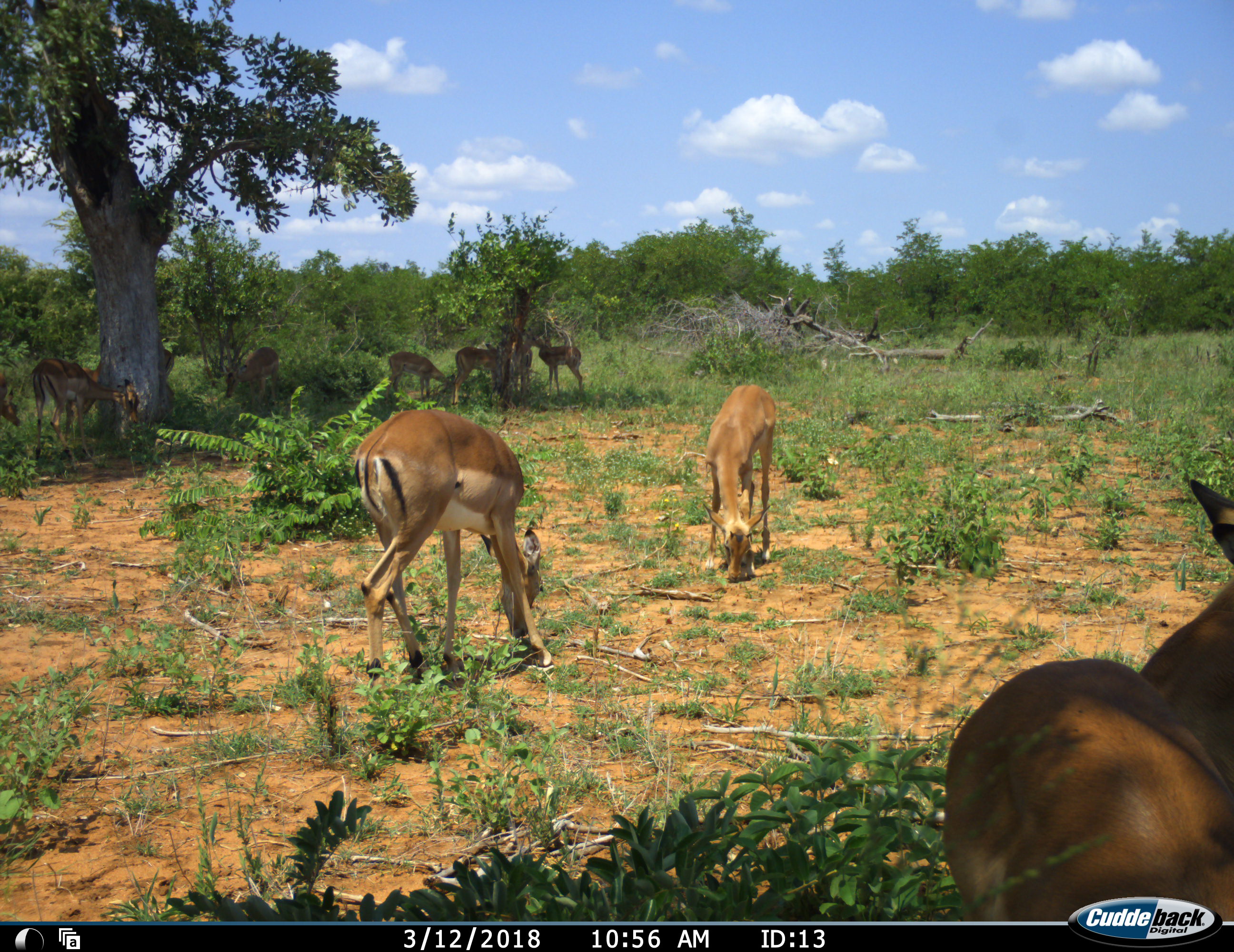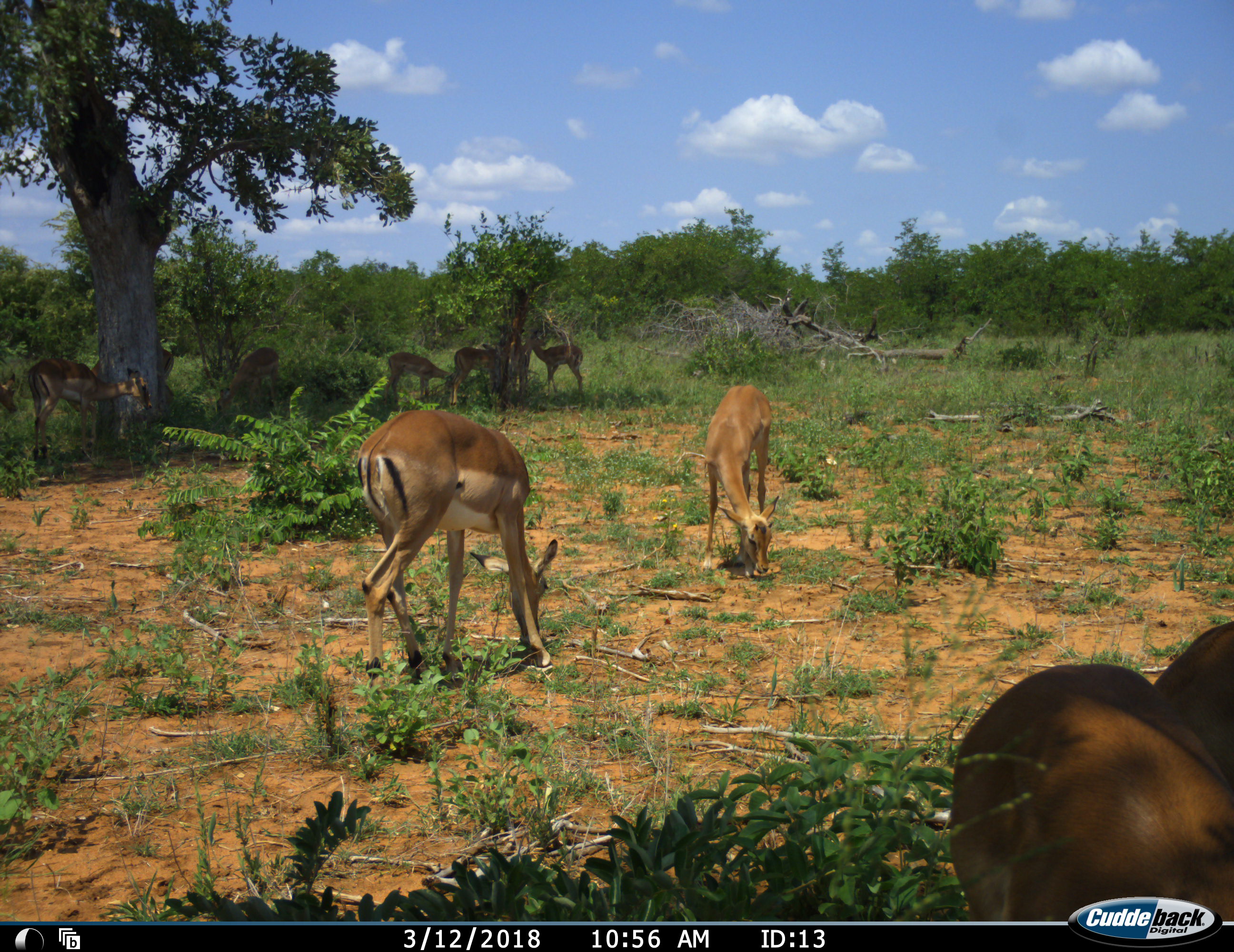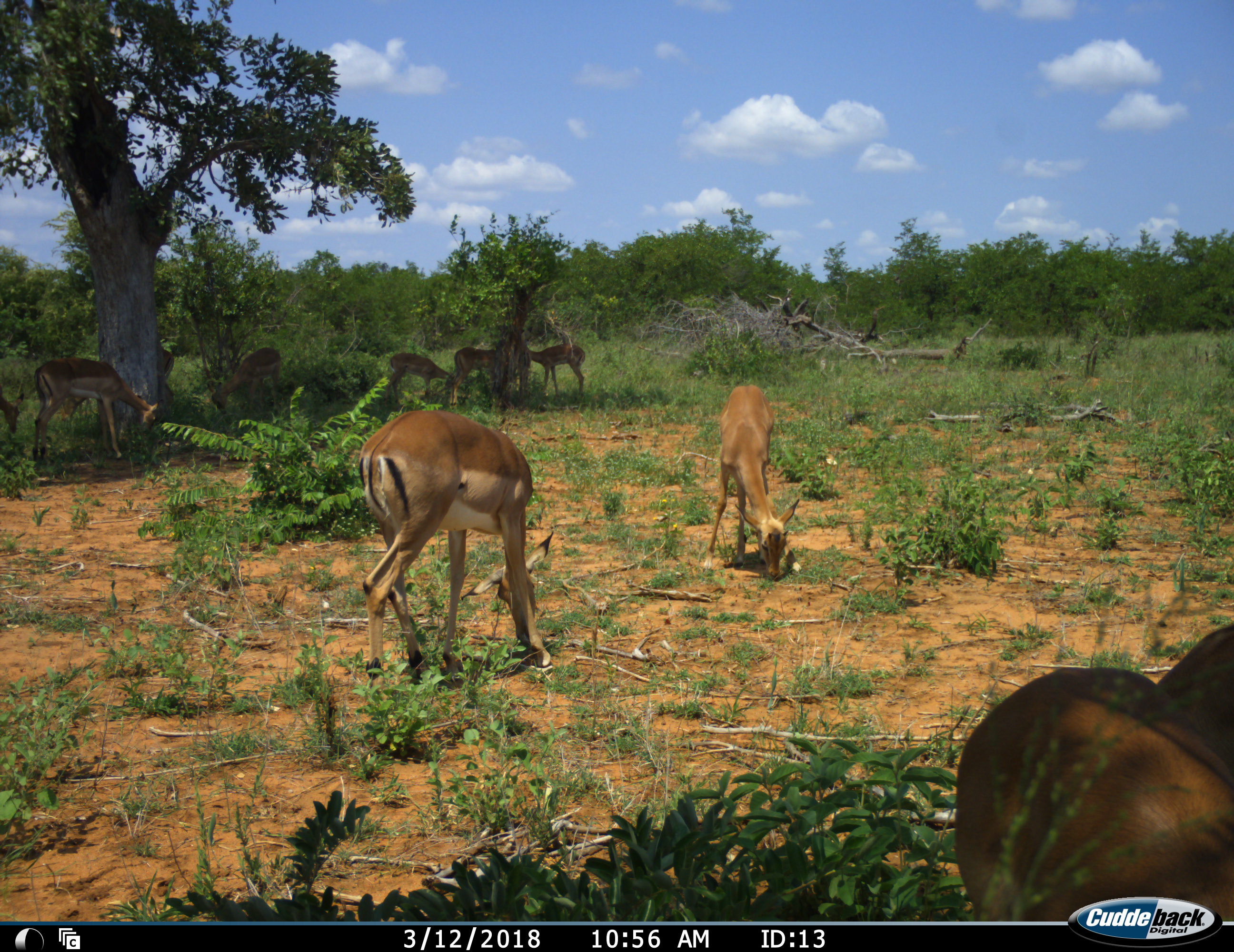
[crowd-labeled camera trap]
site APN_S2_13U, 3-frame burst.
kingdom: Animalia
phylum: Chordata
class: Mammalia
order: Artiodactyla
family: Bovidae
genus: Aepyceros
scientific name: Aepyceros melampus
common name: impala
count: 11-50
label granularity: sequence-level